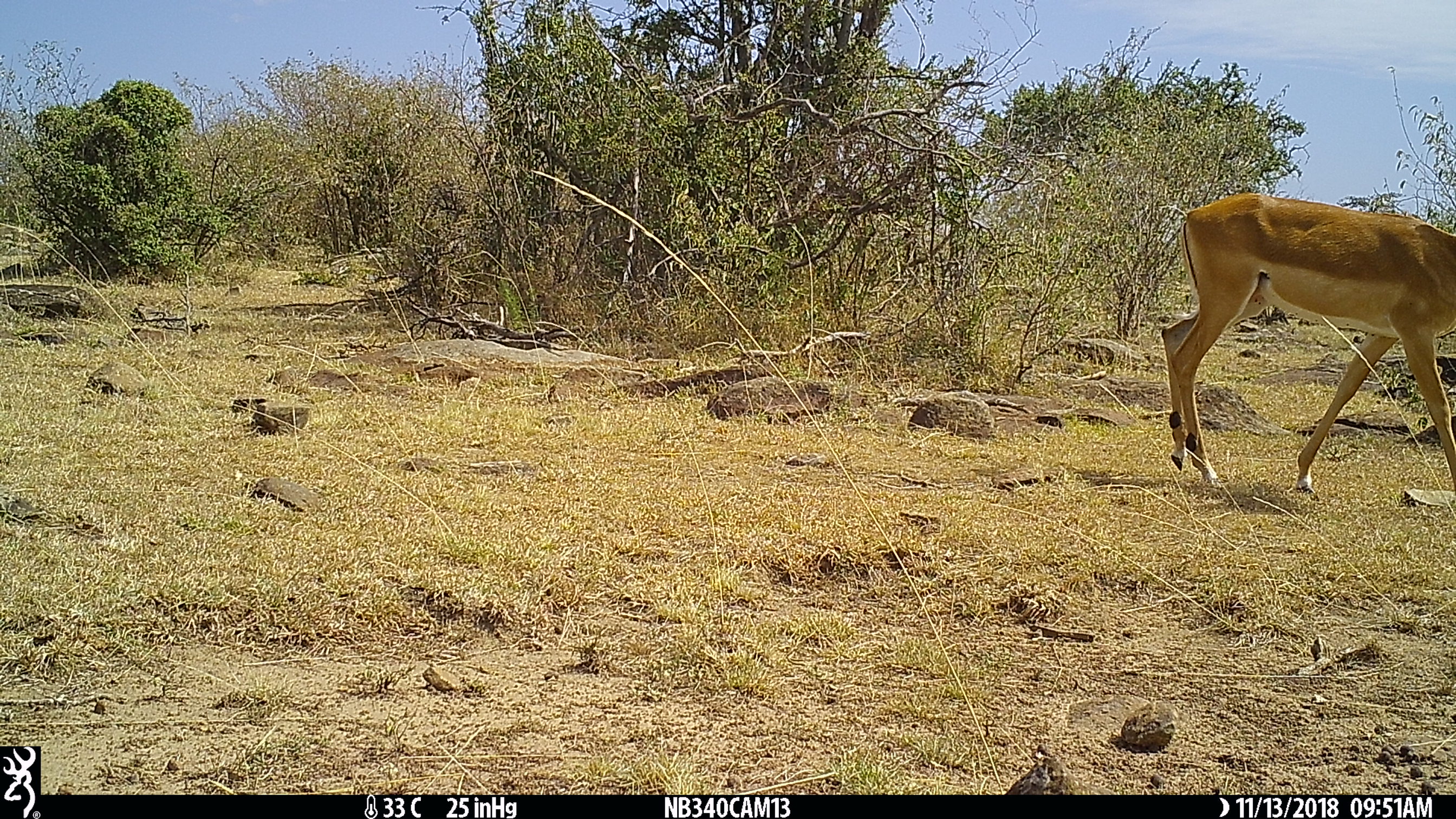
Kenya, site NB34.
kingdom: Animalia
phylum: Chordata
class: Mammalia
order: Artiodactyla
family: Bovidae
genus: Aepyceros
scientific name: Aepyceros melampus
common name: impala